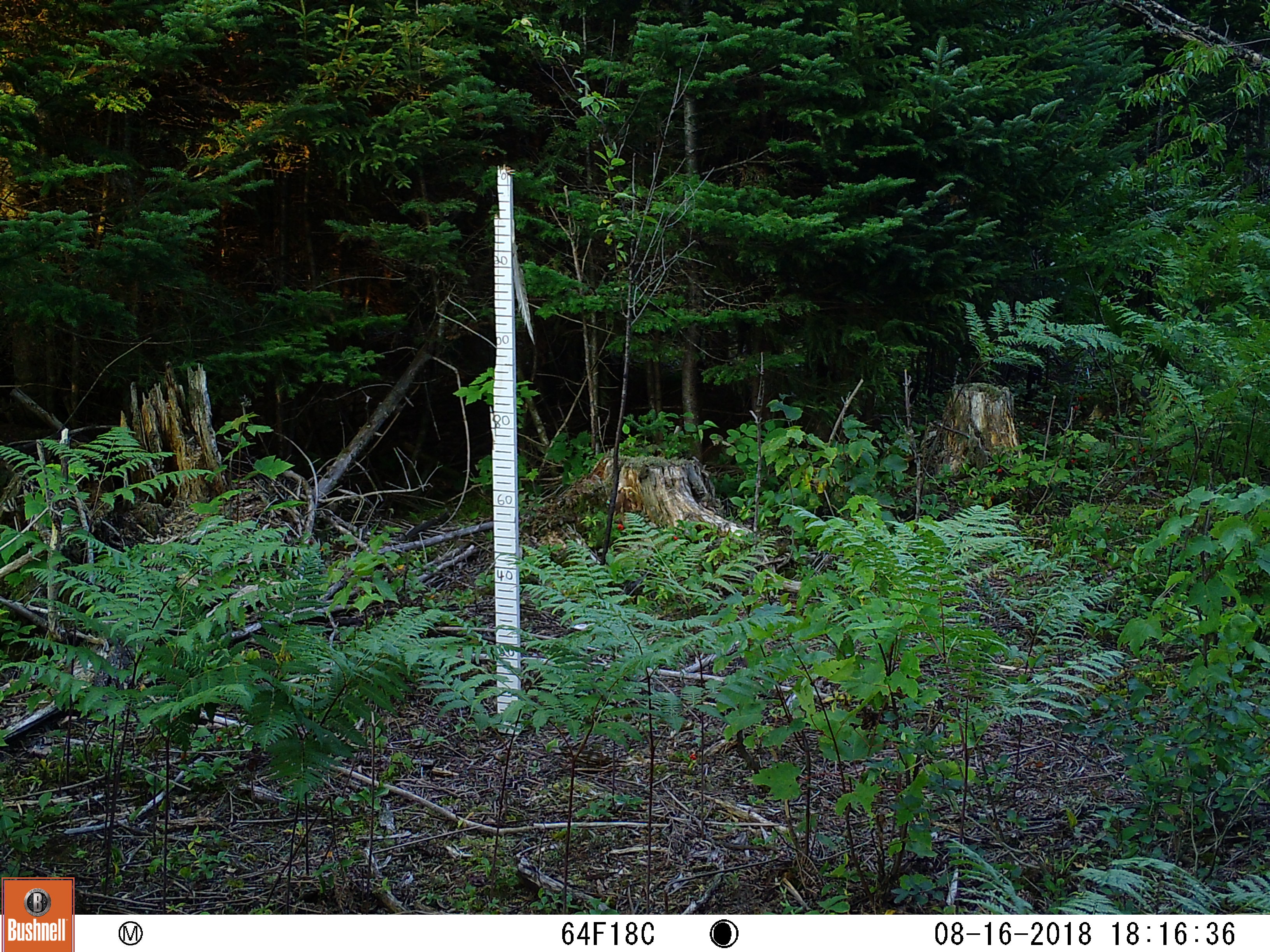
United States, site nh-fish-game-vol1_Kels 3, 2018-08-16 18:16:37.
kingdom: Animalia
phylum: Chordata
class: Mammalia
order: Artiodactyla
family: Cervidae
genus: Odocoileus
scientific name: Odocoileus virginianus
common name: white-tailed deer